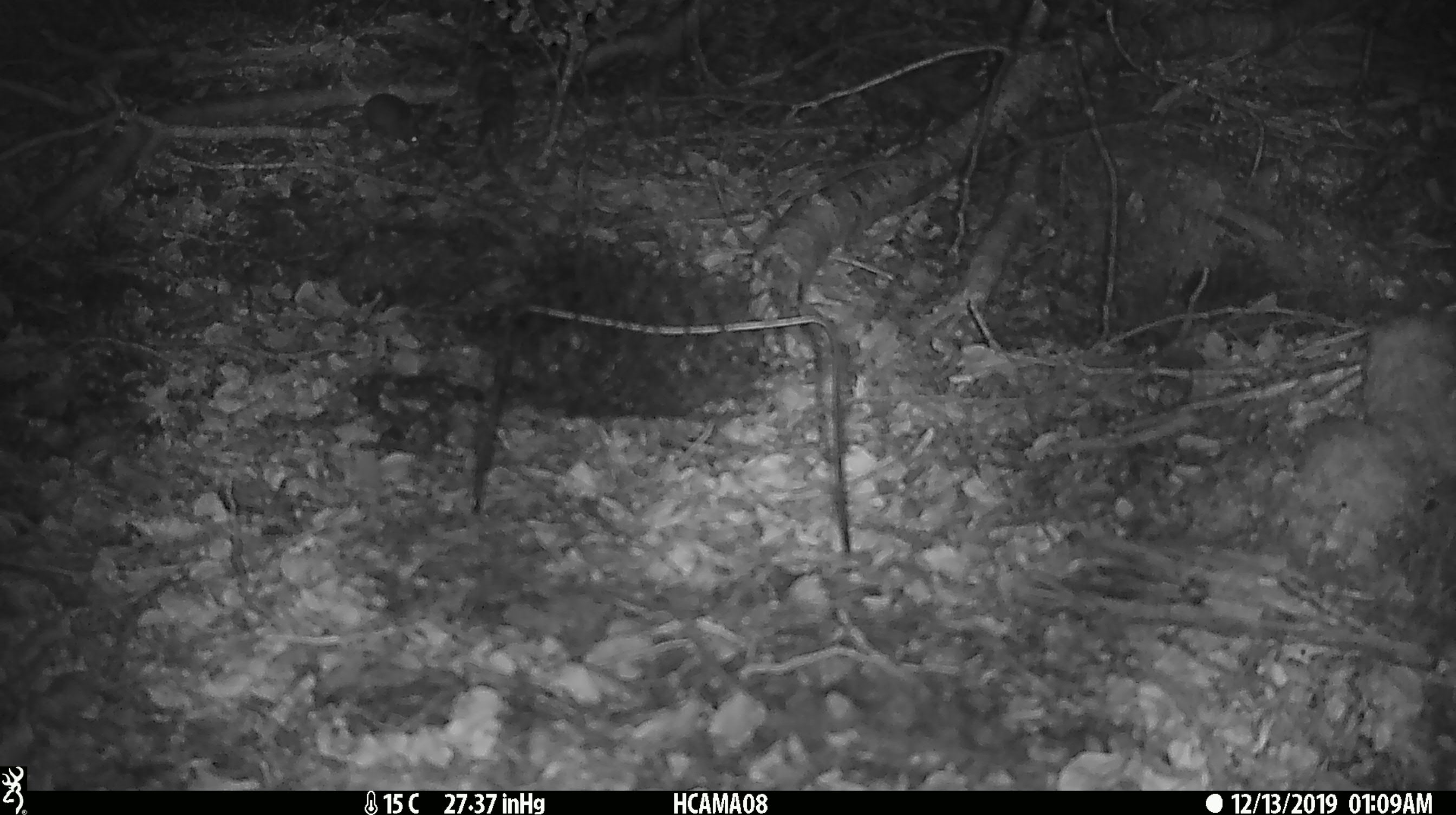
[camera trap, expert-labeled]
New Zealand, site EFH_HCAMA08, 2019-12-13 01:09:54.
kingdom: Animalia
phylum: Chordata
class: Mammalia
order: Rodentia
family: Muridae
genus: Mus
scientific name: Mus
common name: mouse